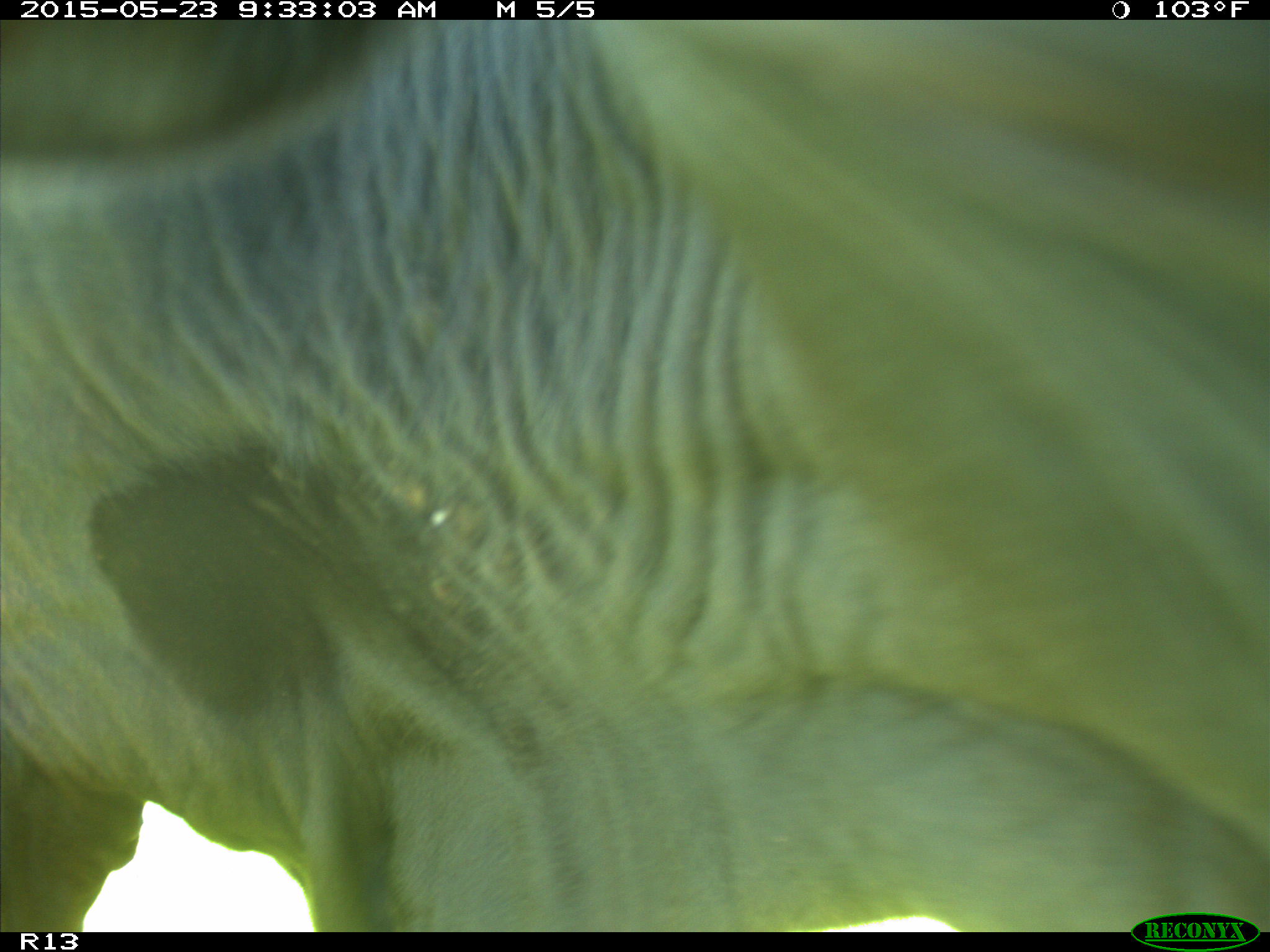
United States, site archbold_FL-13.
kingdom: Animalia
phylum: Chordata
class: Mammalia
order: Artiodactyla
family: Bovidae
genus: Bos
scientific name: Bos taurus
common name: domestic cow